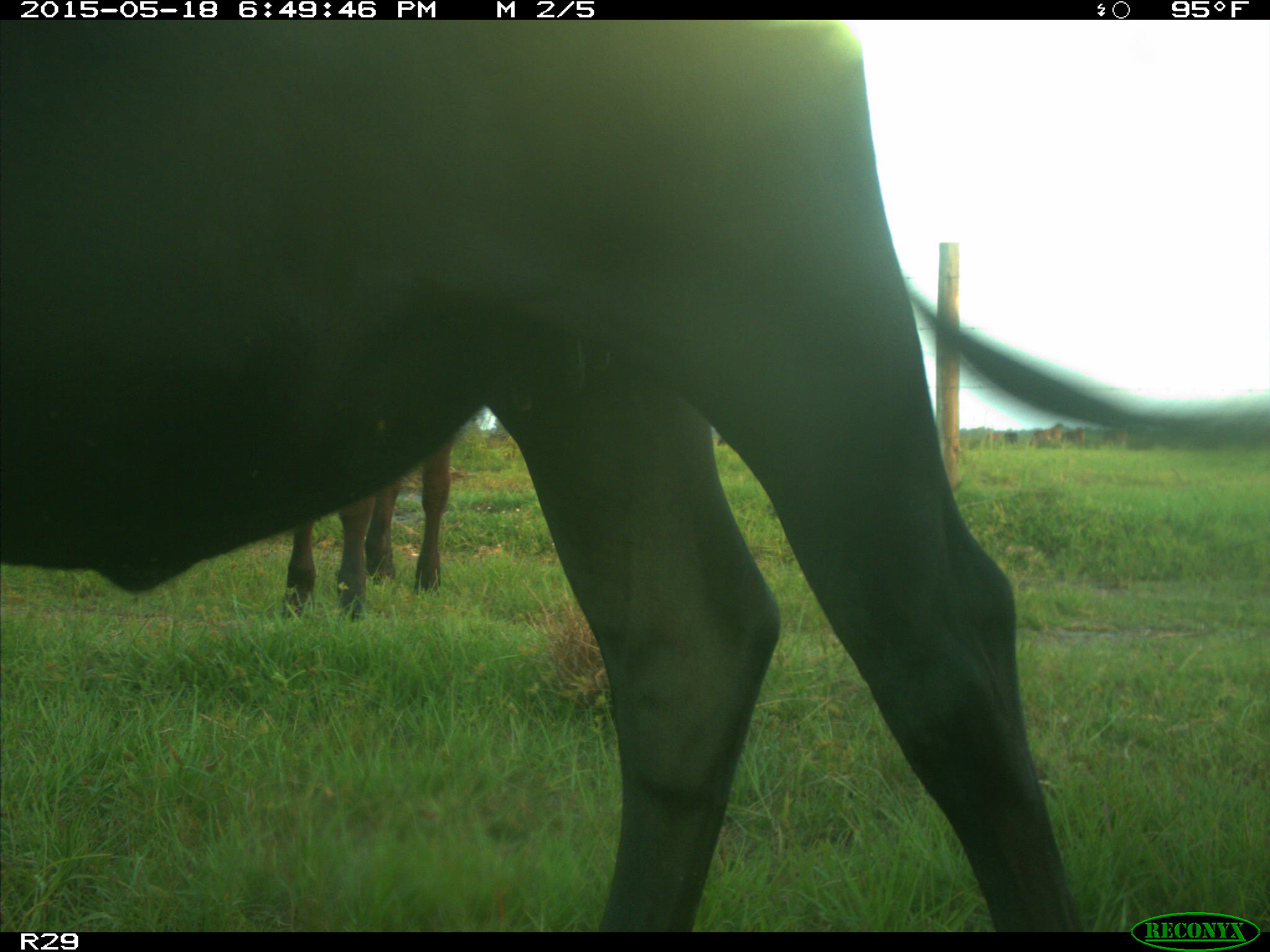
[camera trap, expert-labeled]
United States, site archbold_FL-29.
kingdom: Animalia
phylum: Chordata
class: Mammalia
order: Artiodactyla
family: Bovidae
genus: Bos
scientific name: Bos taurus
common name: domestic cow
Bos taurus (domestic cow).